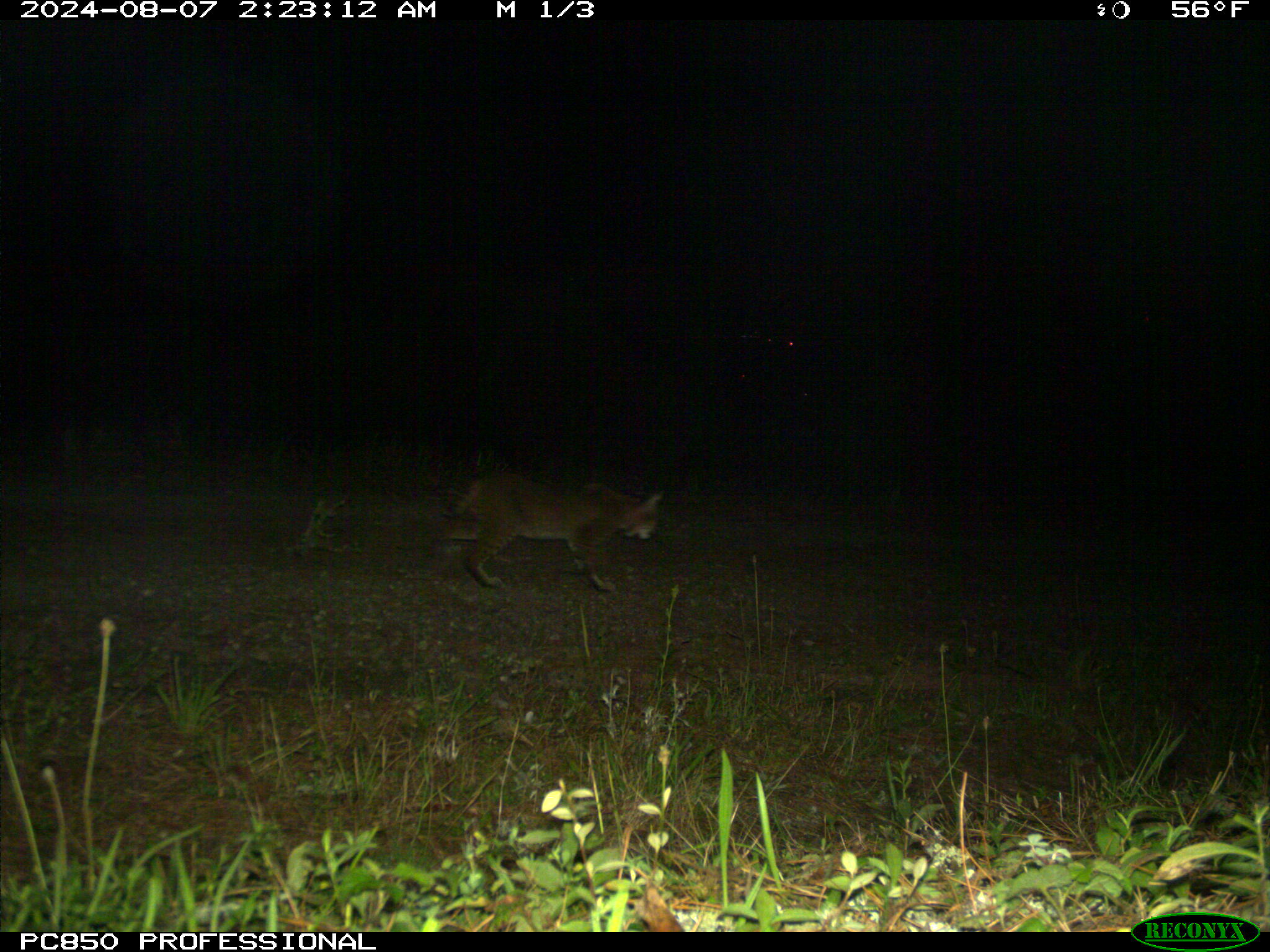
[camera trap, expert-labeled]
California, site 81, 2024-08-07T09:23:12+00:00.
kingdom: Animalia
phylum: Chordata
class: Mammalia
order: Carnivora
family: Felidae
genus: Lynx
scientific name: Lynx rufus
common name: bobcat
Bobcat (Lynx rufus).